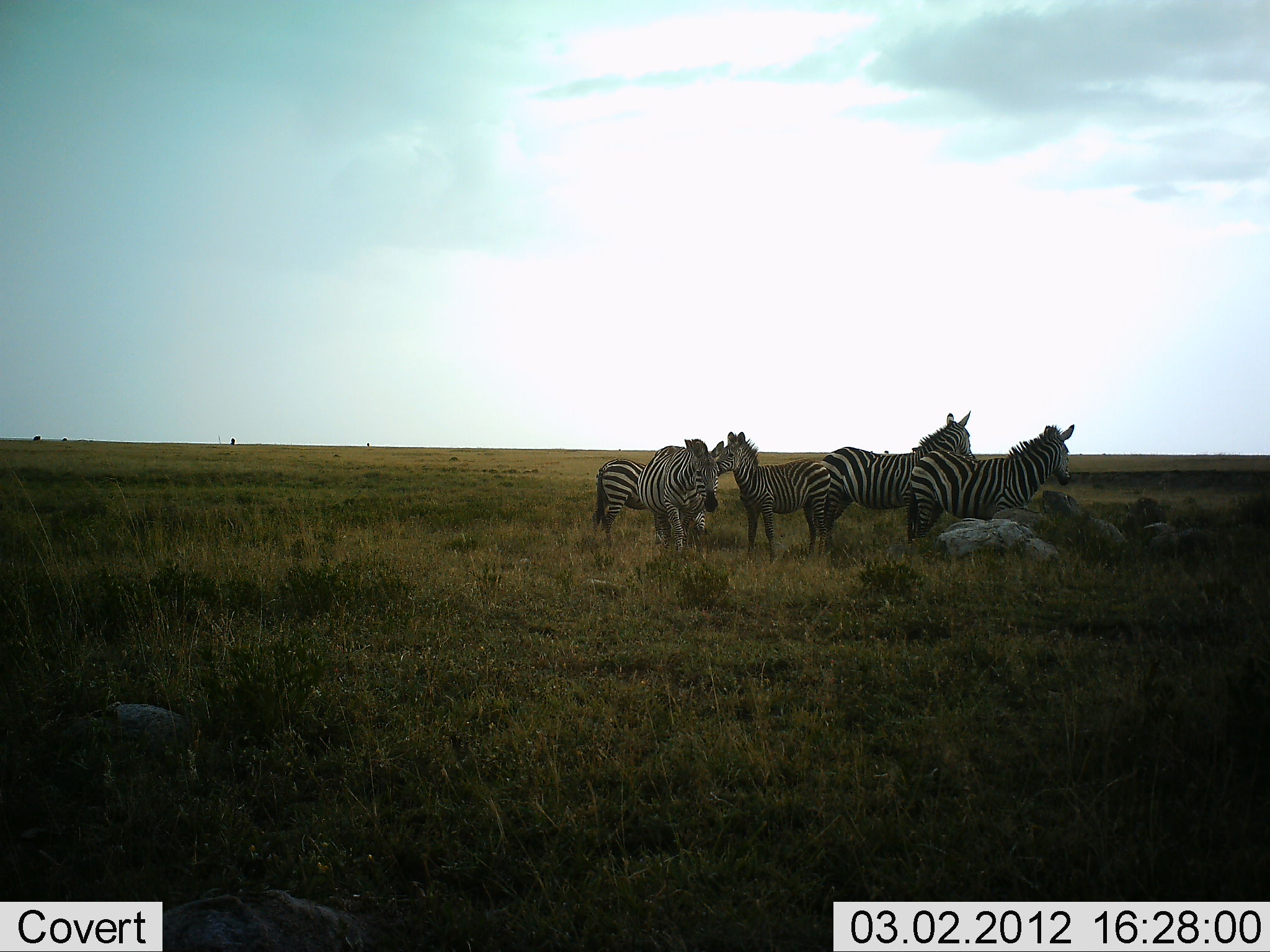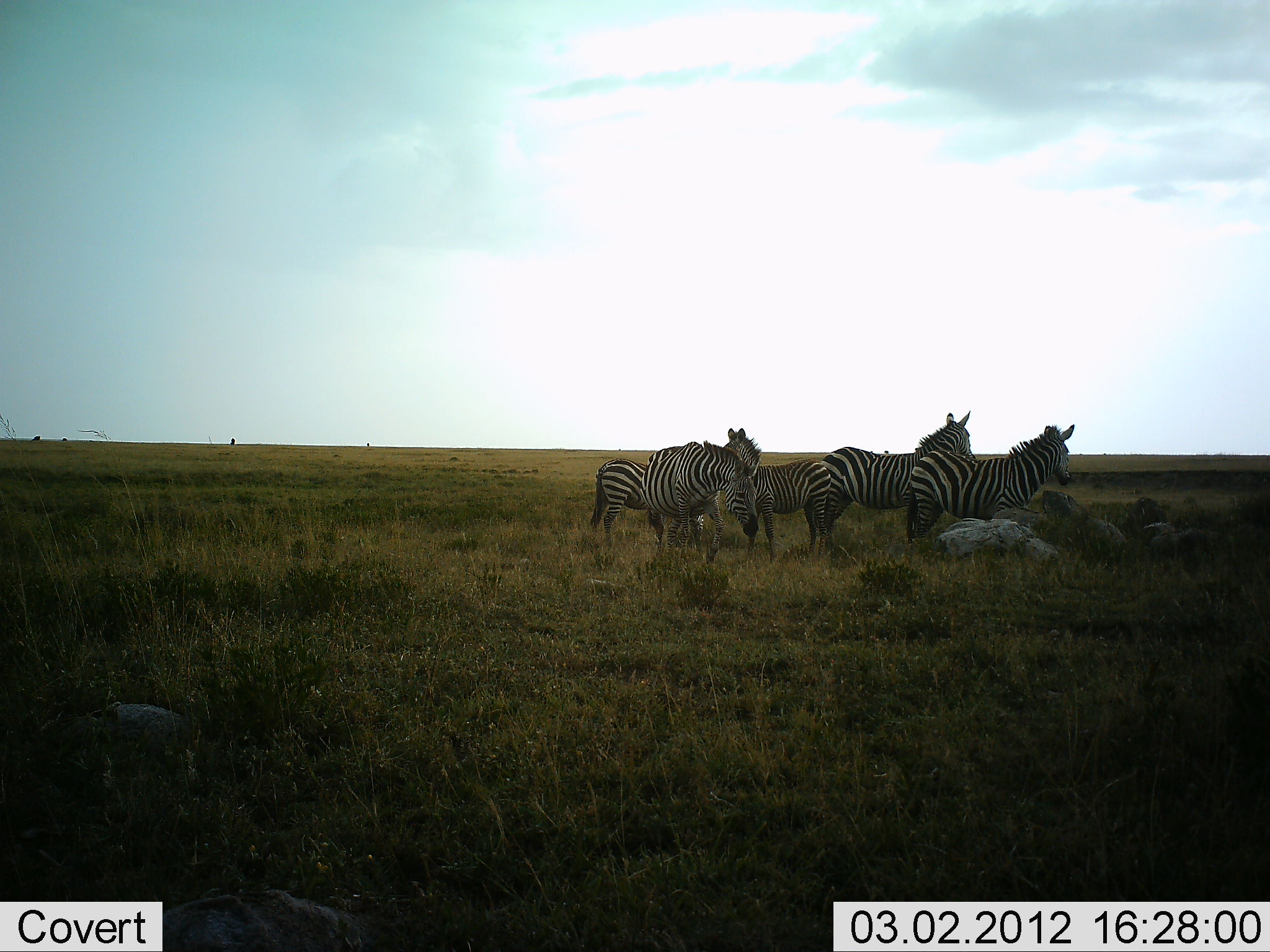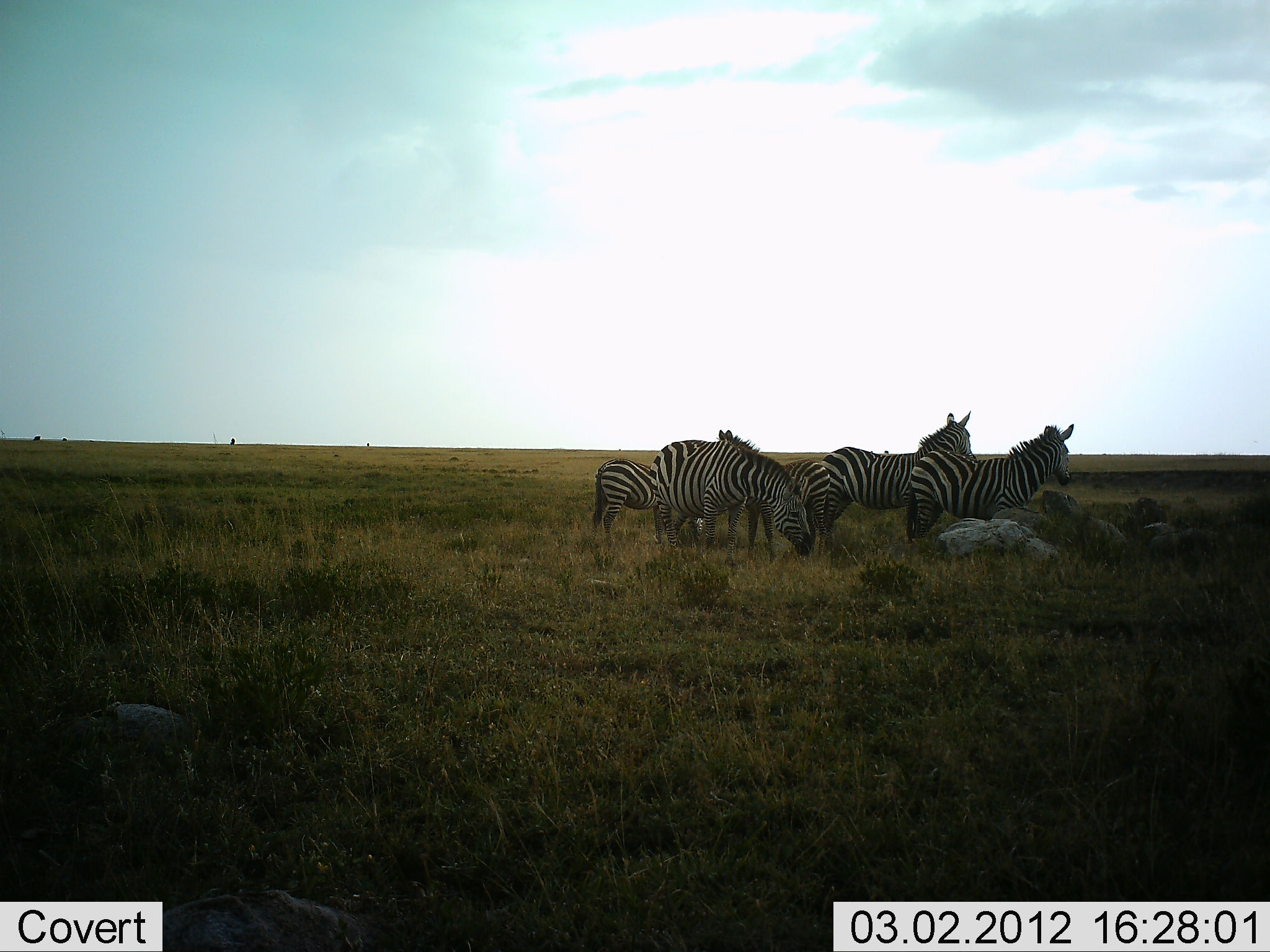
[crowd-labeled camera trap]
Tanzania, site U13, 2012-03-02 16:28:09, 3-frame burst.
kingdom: Animalia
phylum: Chordata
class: Mammalia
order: Perissodactyla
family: Equidae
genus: Equus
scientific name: Equus quagga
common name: plains zebra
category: zebra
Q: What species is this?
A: Zebra (plains zebra) (Equus quagga).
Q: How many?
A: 5.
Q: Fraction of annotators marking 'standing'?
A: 95%.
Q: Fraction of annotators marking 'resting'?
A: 0%.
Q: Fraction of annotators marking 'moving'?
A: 24%.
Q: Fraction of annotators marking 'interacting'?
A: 10%.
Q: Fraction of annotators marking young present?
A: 10%.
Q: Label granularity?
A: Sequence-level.